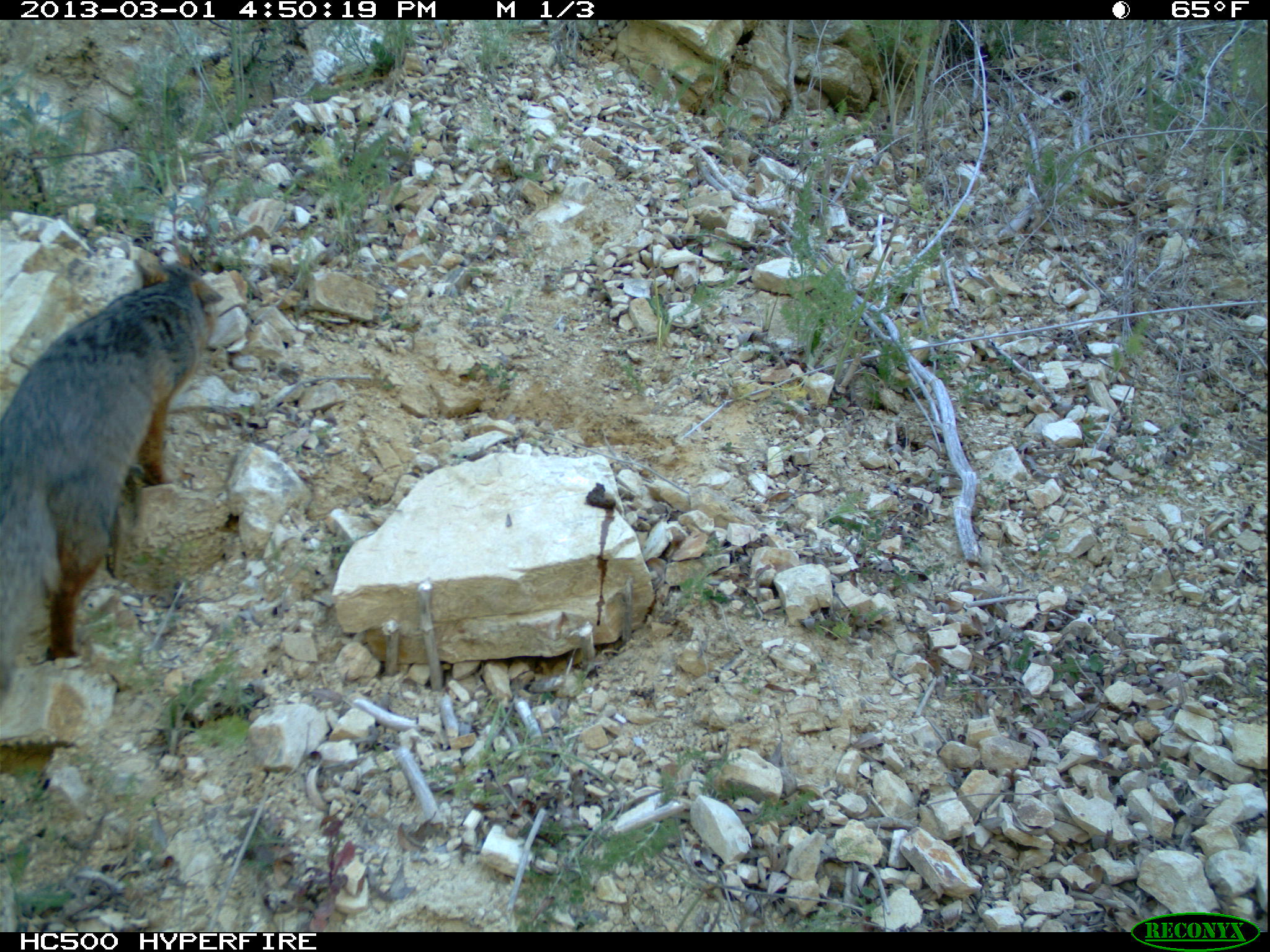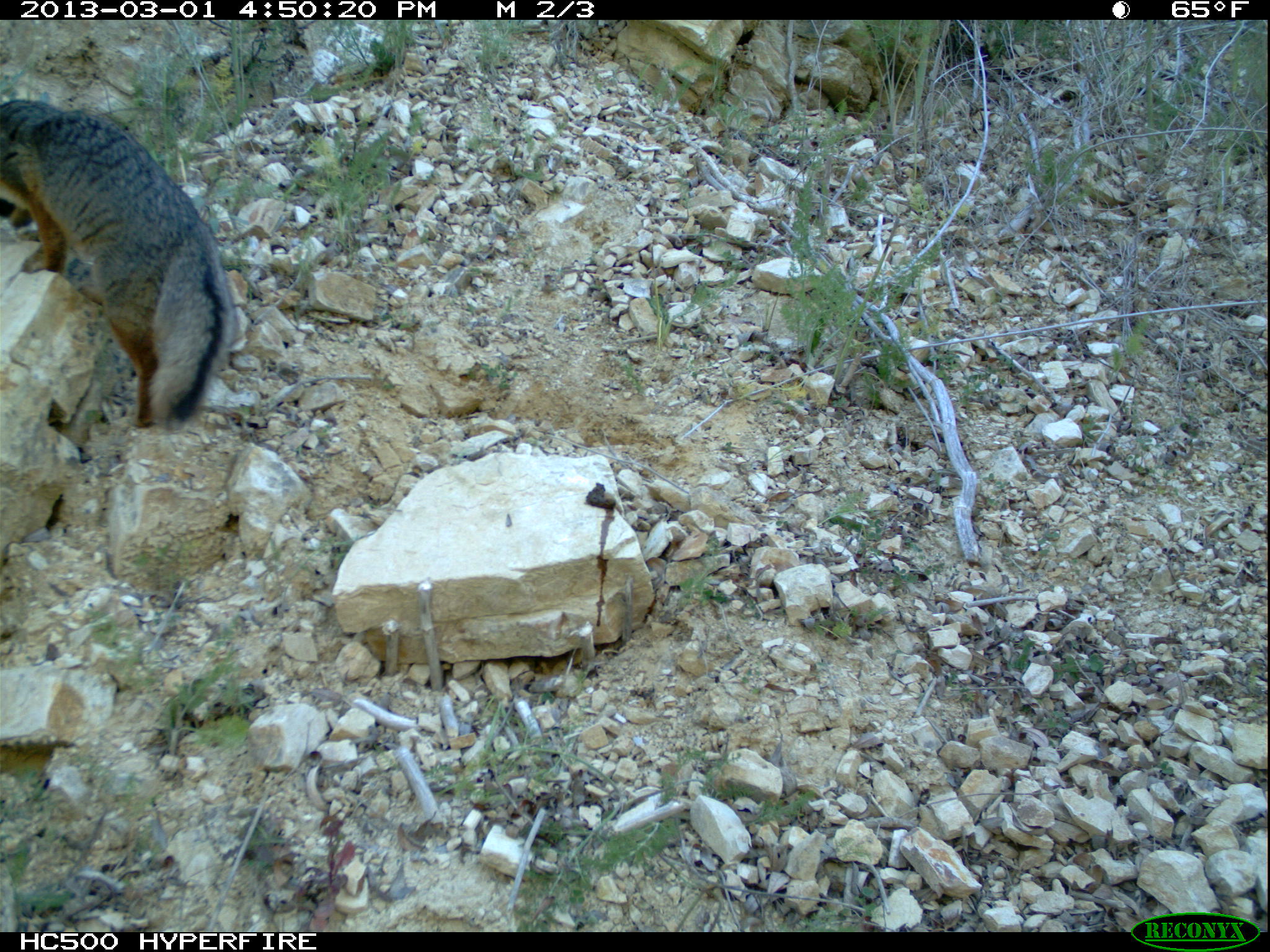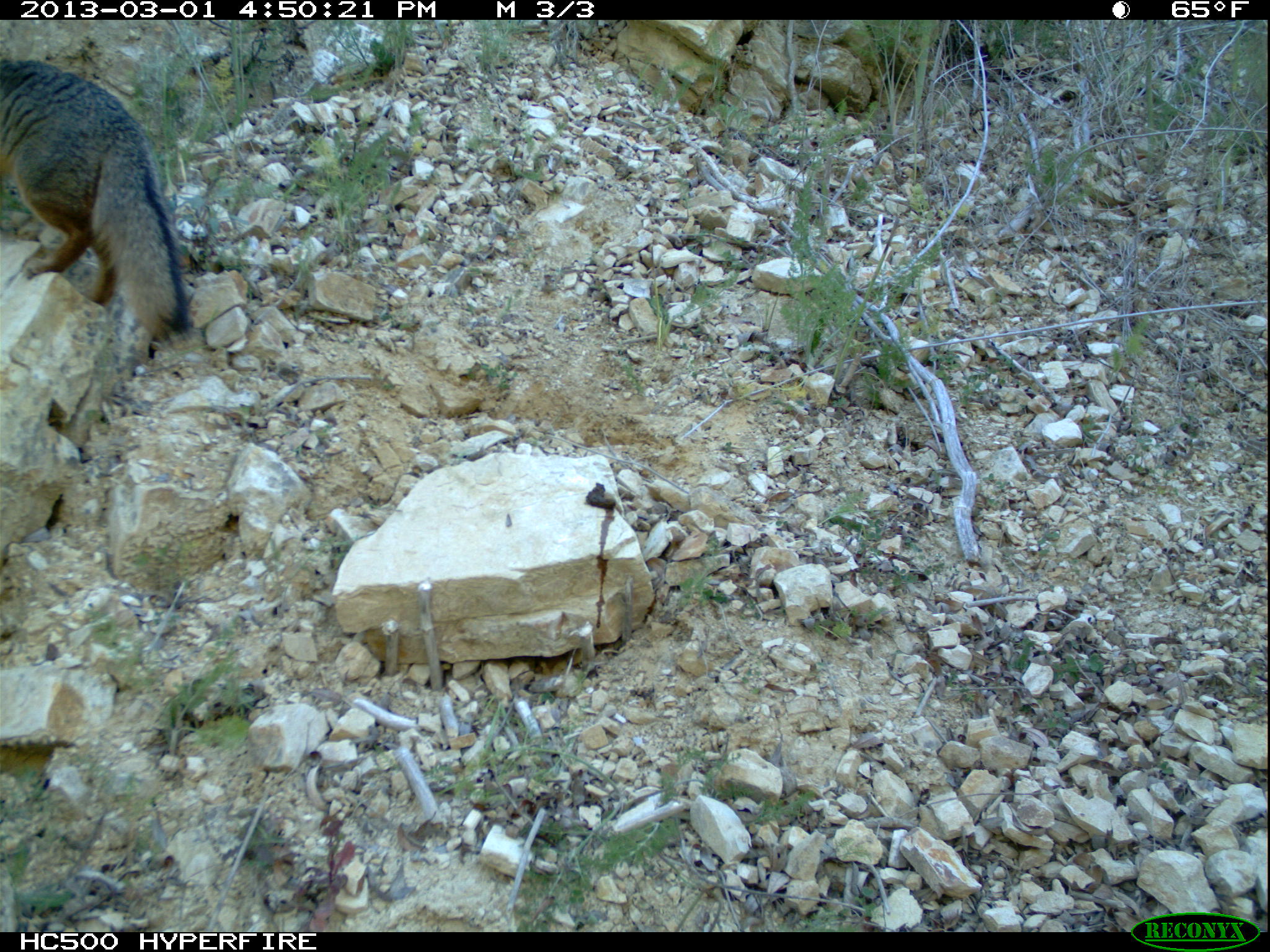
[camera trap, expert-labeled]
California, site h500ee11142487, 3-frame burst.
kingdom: Animalia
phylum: Chordata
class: Mammalia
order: Carnivora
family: Canidae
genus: Urocyon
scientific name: Urocyon littoralis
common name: island fox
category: fox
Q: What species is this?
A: Fox (island fox) (Urocyon littoralis).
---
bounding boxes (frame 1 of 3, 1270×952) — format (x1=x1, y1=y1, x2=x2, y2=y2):
fox: (x1=0, y1=259, x2=224, y2=708)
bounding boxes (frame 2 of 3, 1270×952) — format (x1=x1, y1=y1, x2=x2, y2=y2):
fox: (x1=0, y1=99, x2=237, y2=431)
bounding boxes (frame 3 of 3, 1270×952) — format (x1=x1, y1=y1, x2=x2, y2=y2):
fox: (x1=0, y1=56, x2=193, y2=340)